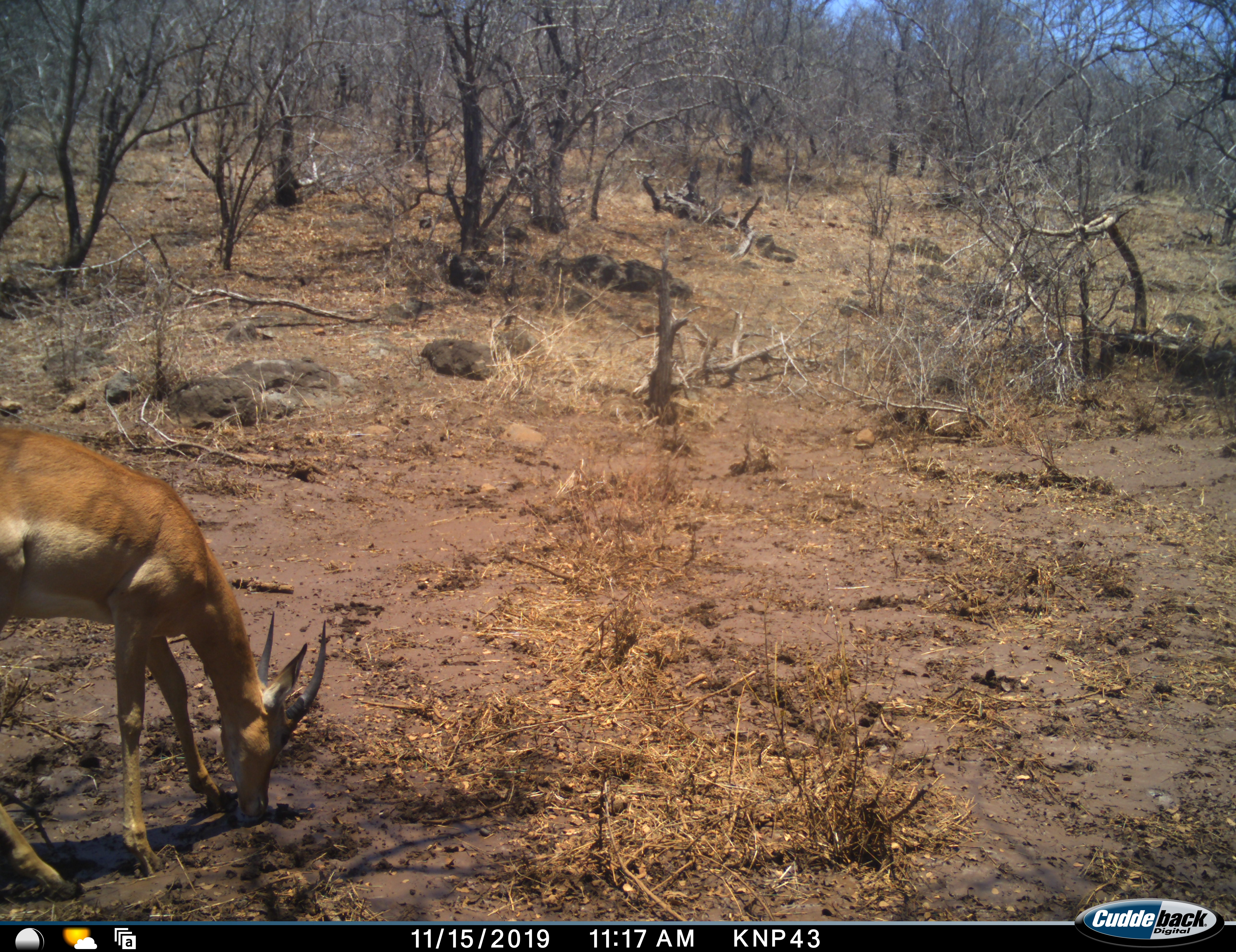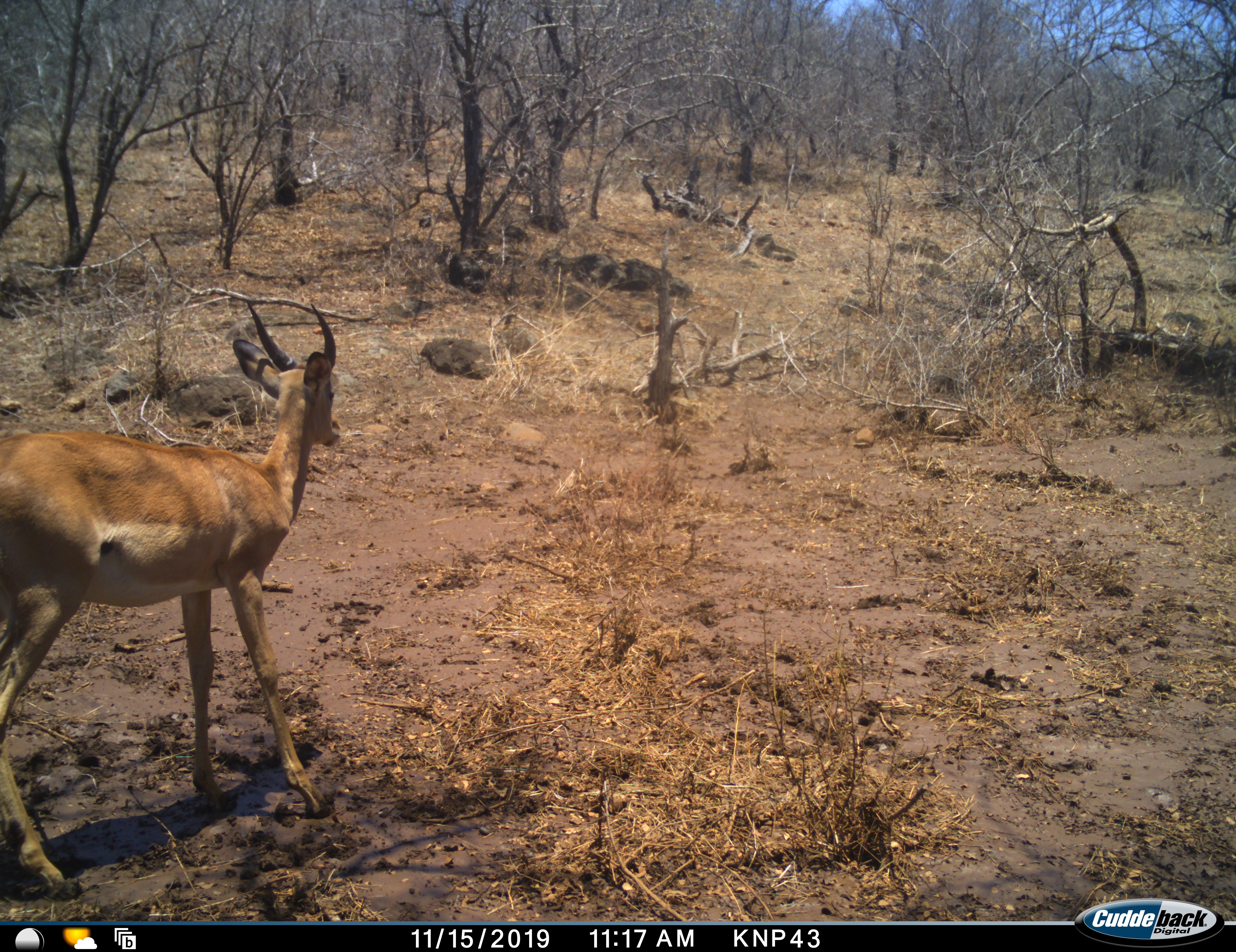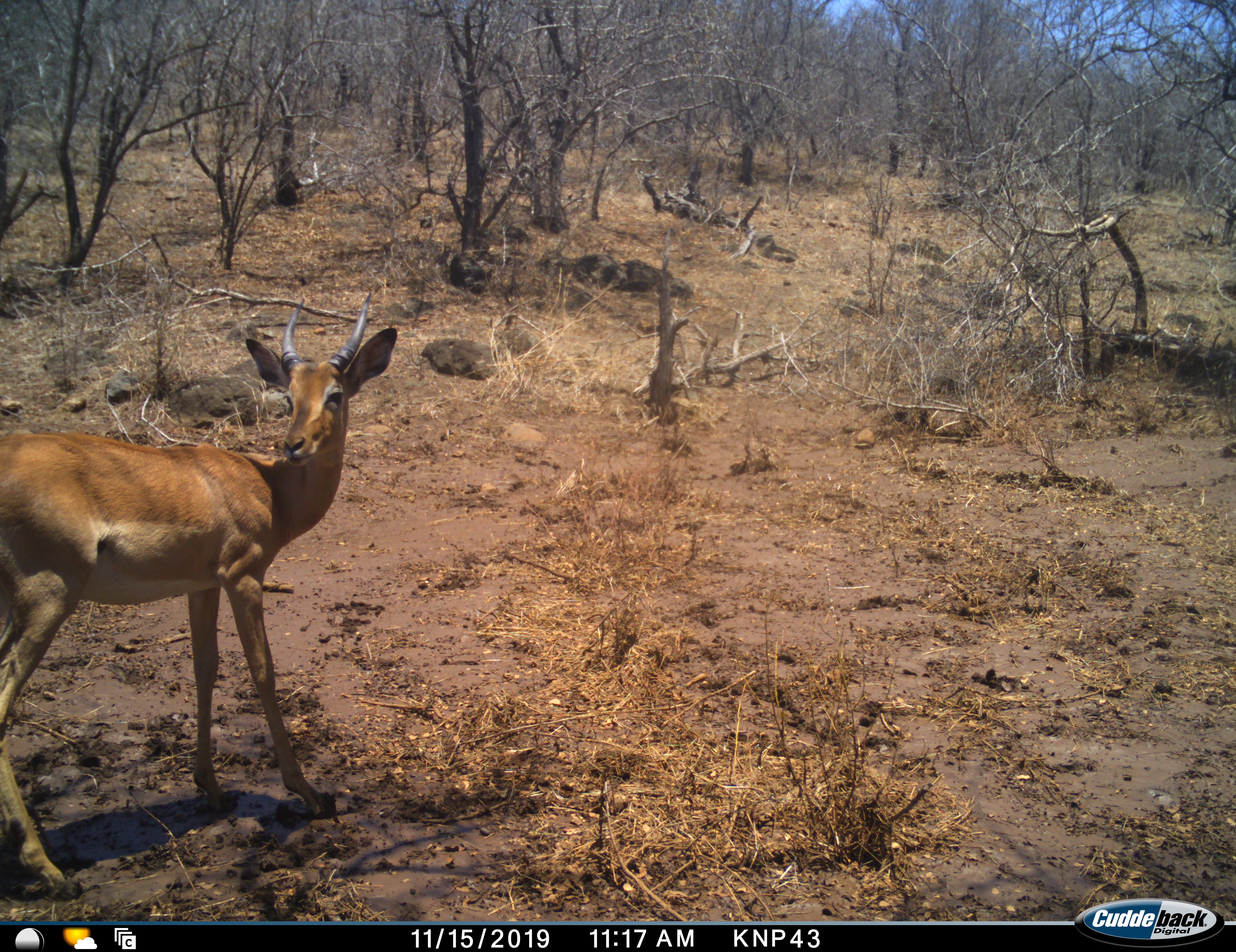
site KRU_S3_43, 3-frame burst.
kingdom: Animalia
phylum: Chordata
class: Mammalia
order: Artiodactyla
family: Bovidae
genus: Aepyceros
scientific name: Aepyceros melampus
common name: impala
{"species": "impala (Aepyceros melampus)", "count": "1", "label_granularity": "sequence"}